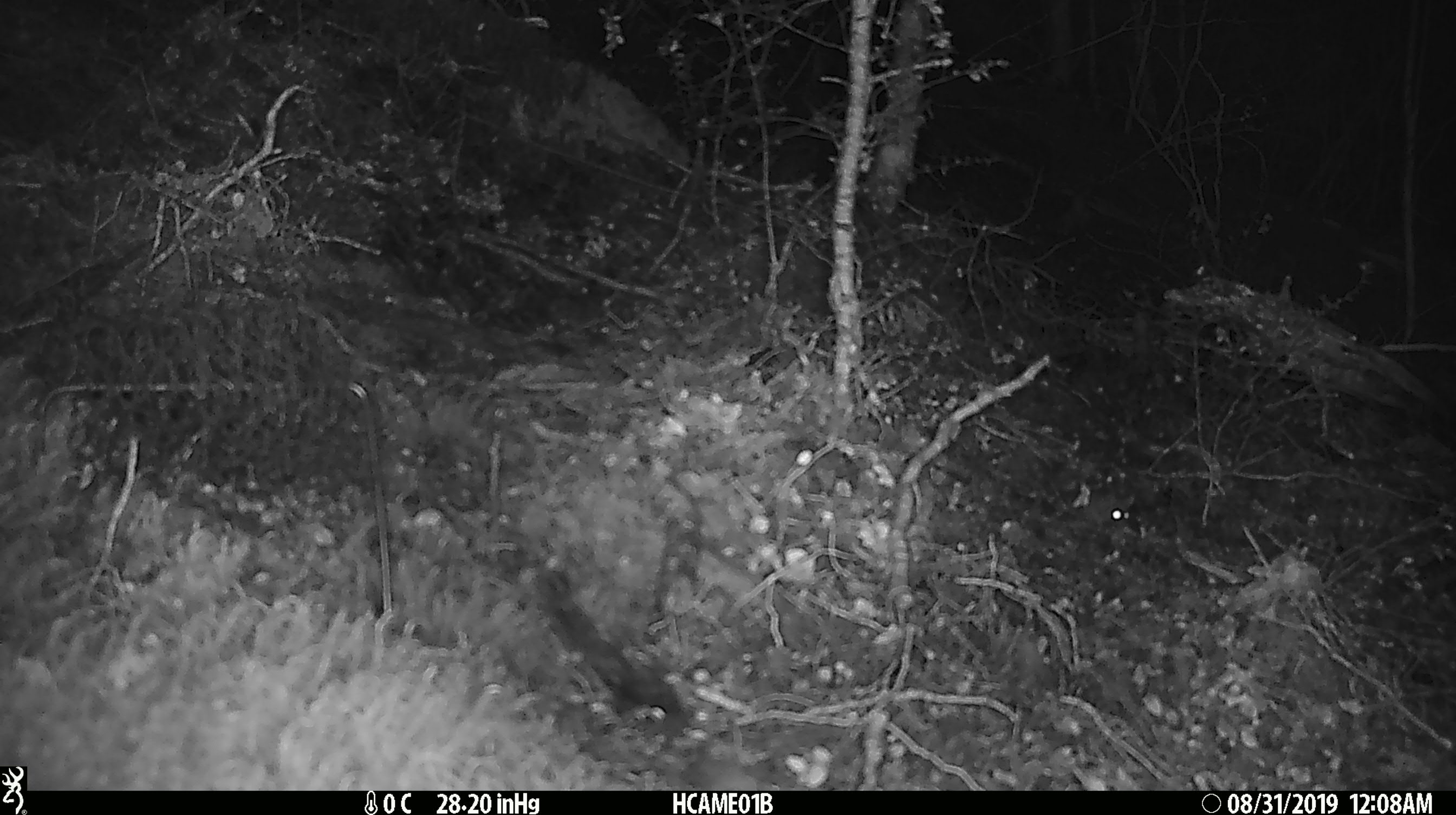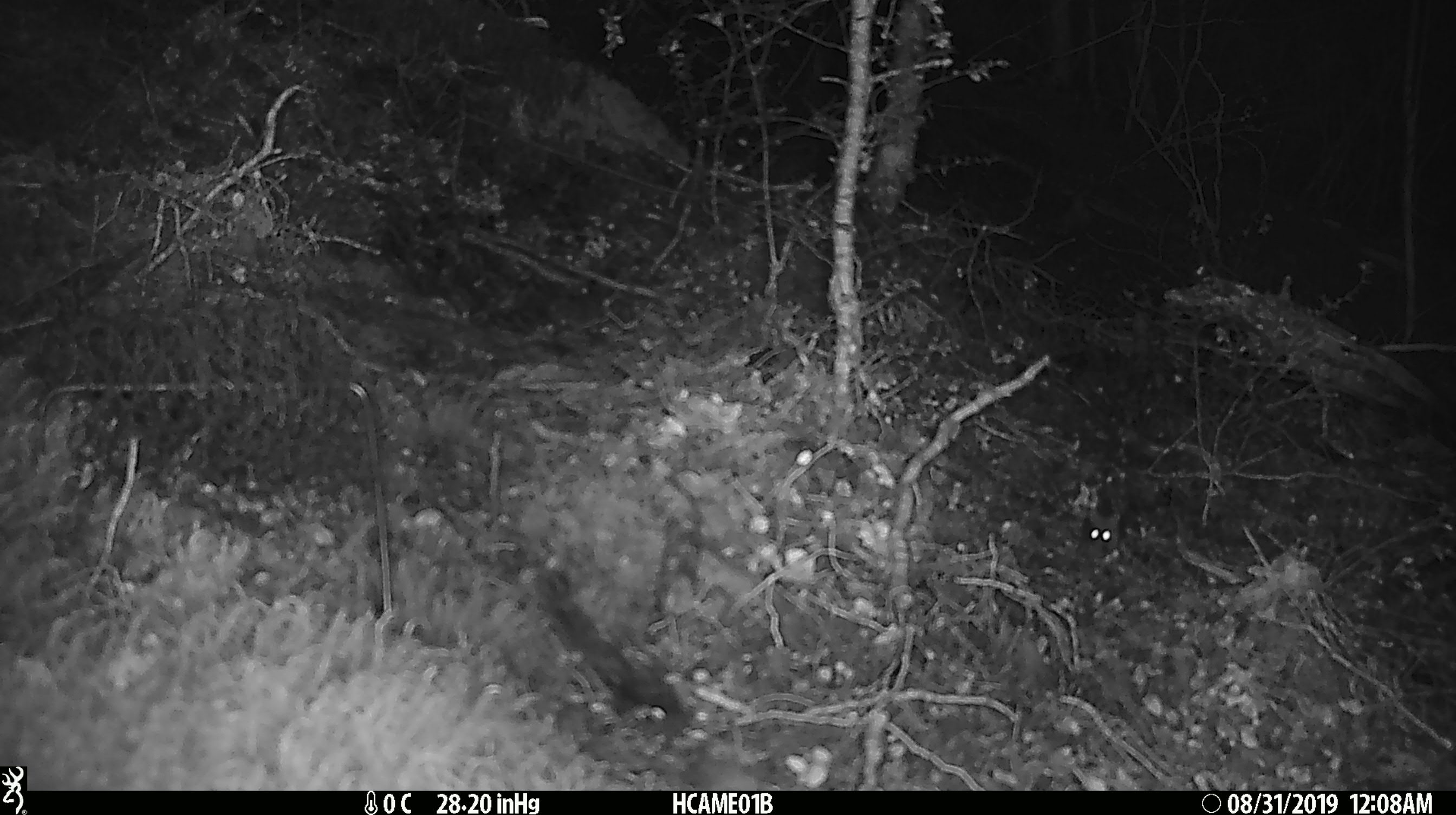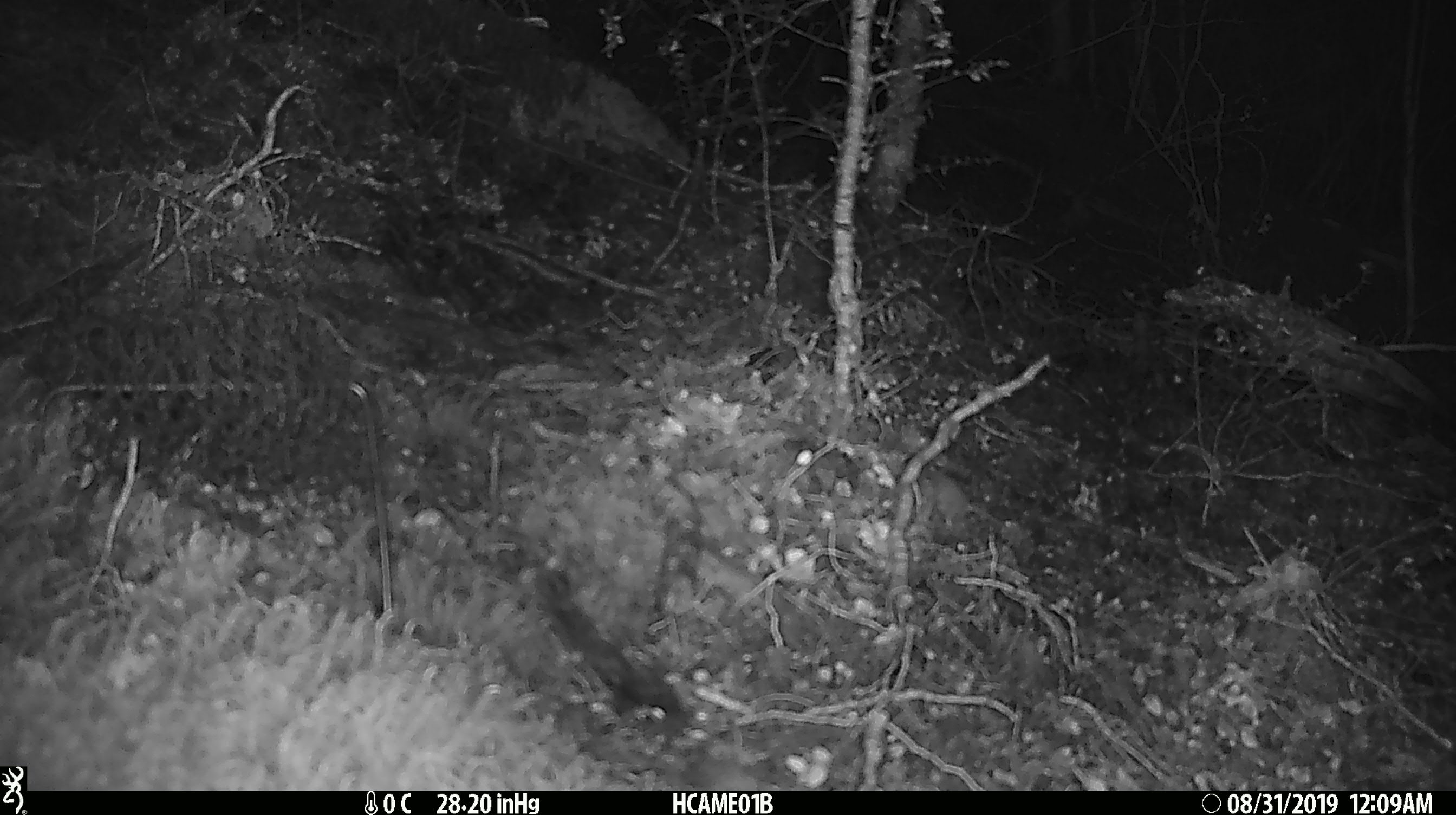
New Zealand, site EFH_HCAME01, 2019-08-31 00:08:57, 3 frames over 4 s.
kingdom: Animalia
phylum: Chordata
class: Mammalia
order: Rodentia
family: Muridae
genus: Mus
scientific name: Mus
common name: mouse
Mouse (Mus).